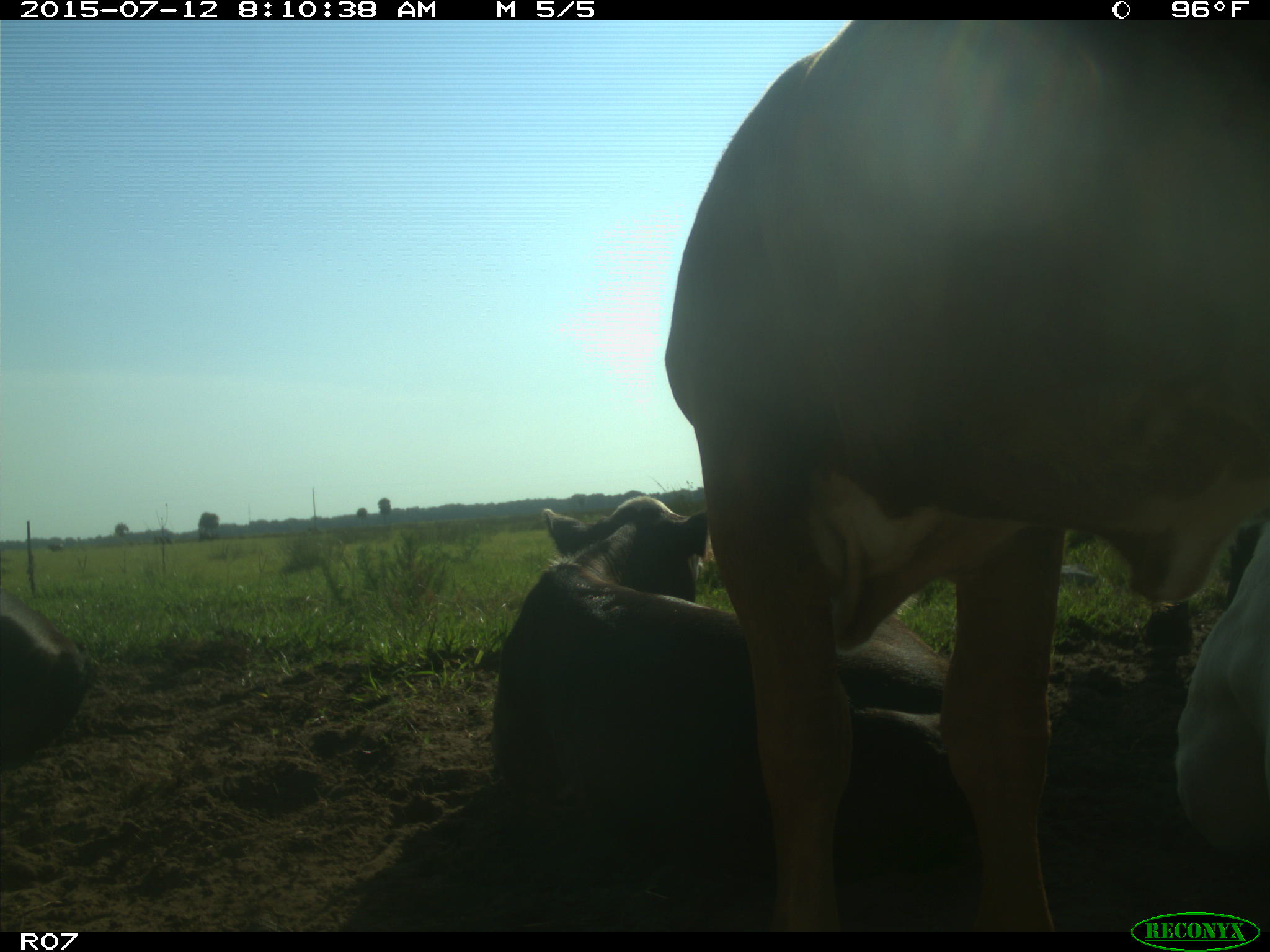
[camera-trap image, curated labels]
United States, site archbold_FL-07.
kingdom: Animalia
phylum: Chordata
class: Mammalia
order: Artiodactyla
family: Bovidae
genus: Bos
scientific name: Bos taurus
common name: domestic cow